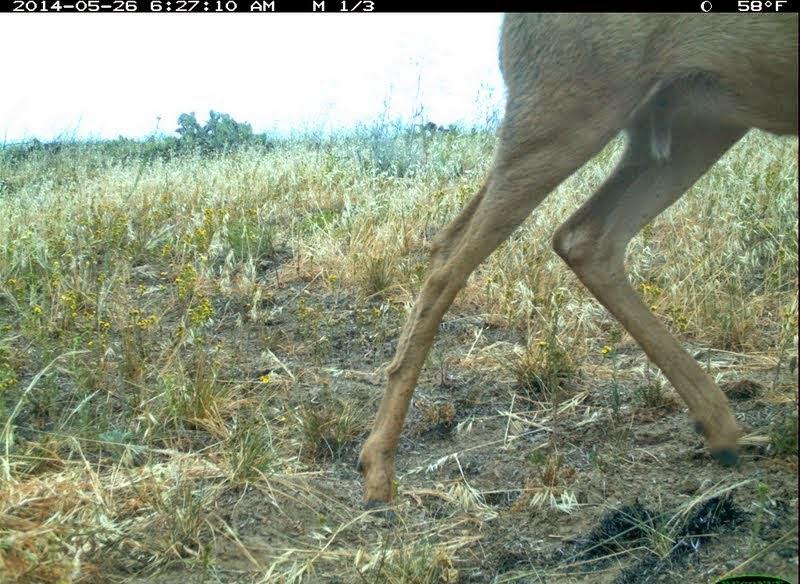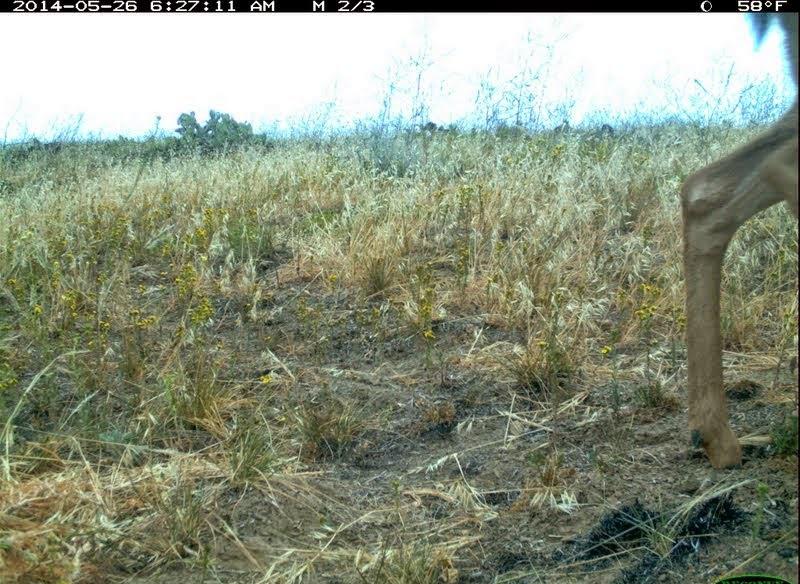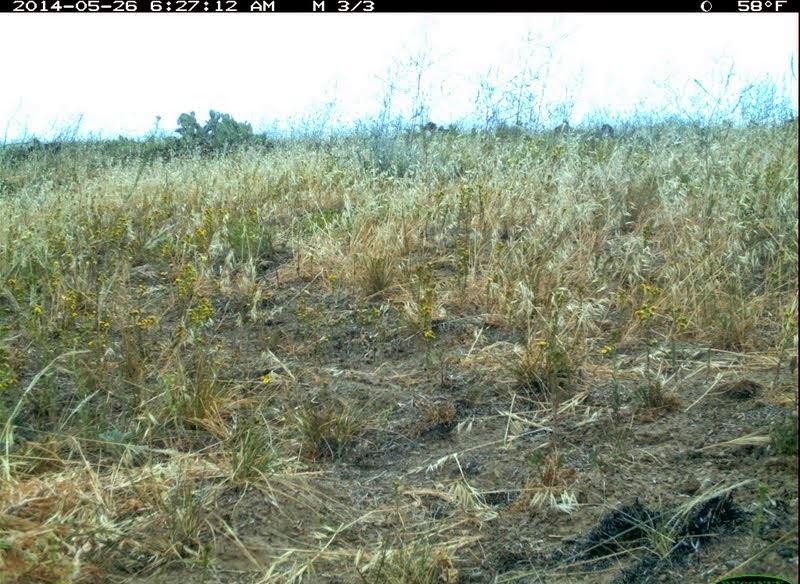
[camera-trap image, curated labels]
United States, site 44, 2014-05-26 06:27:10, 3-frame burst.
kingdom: Animalia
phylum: Chordata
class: Mammalia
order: Artiodactyla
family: Cervidae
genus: Odocoileus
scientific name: Odocoileus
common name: deer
Deer (Odocoileus).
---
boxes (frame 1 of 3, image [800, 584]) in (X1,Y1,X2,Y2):
deer: (354,13,799,518)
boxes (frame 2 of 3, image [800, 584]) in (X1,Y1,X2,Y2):
deer: (679,13,799,473)